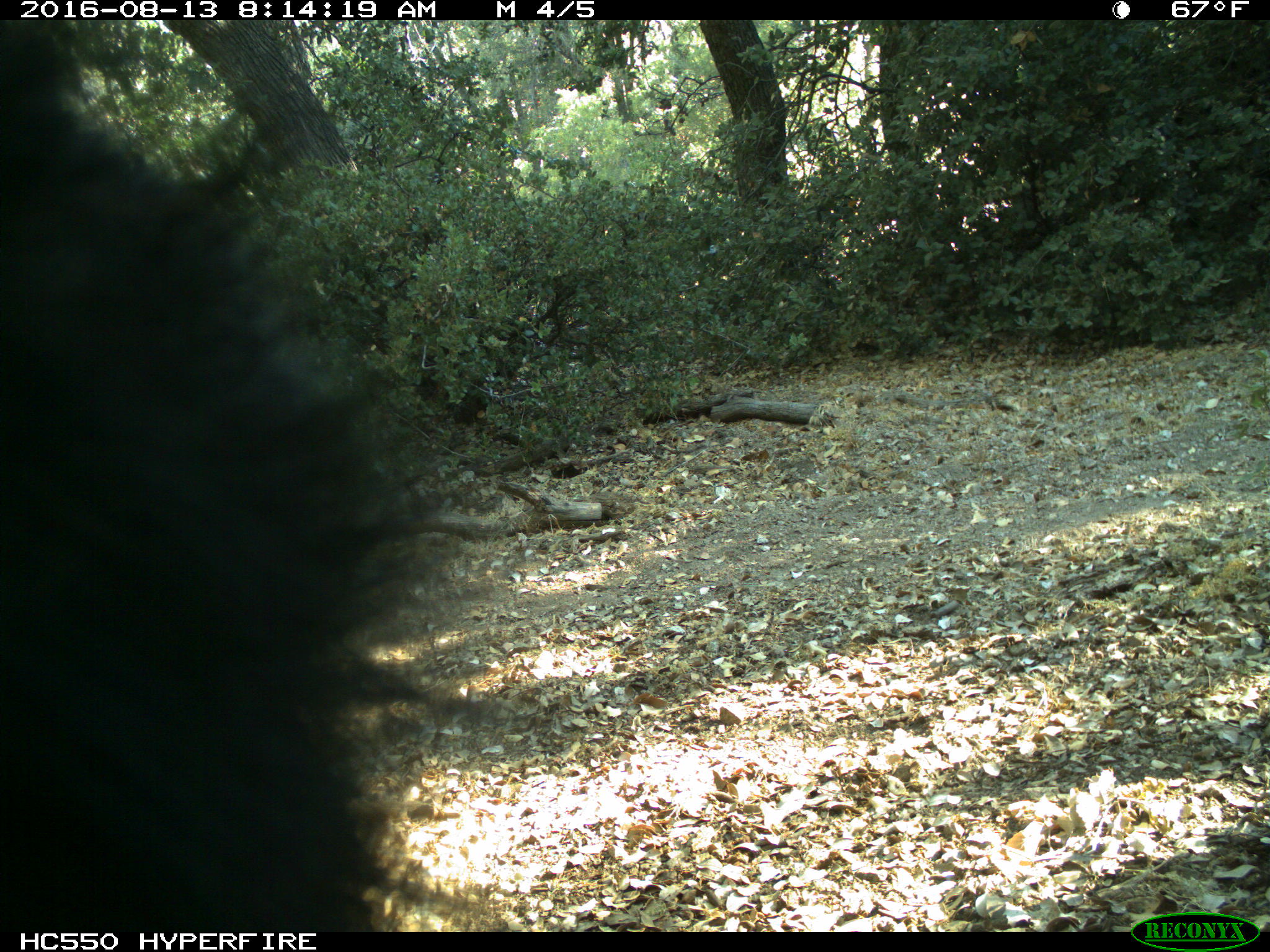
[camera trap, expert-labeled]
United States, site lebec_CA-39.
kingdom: Animalia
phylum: Chordata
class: Mammalia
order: Carnivora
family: Ursidae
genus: Ursus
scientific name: Ursus americanus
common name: american black bear